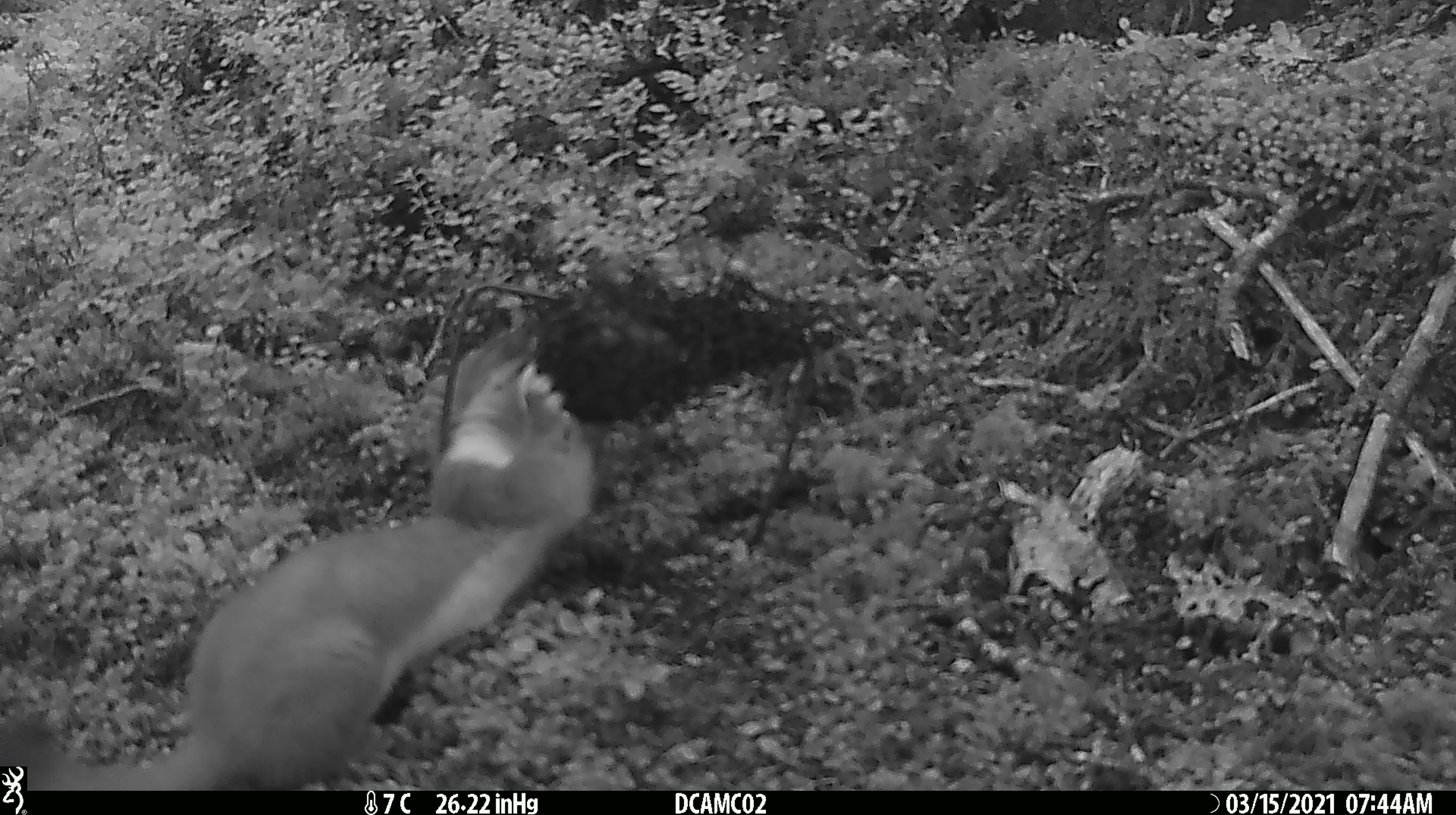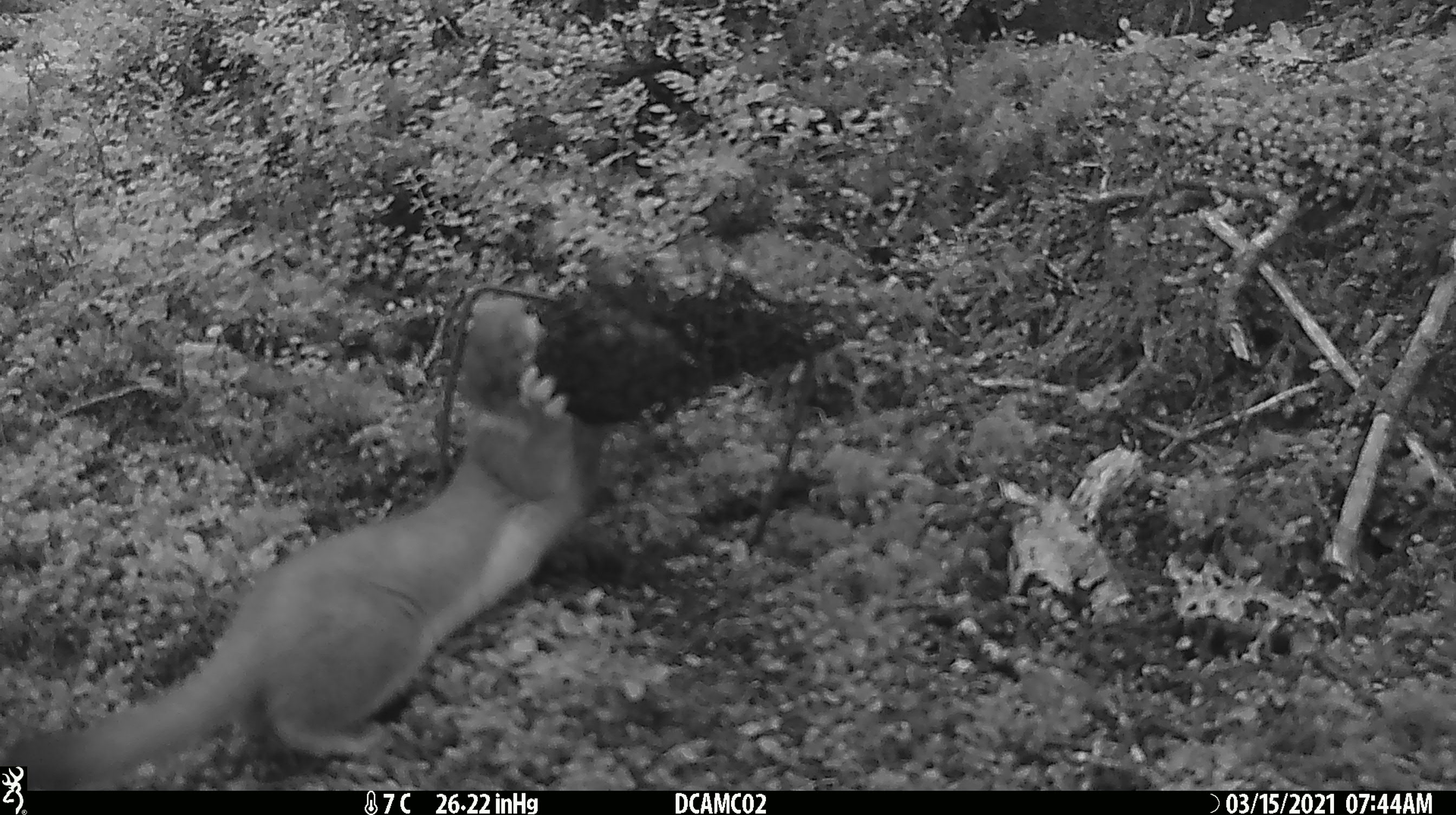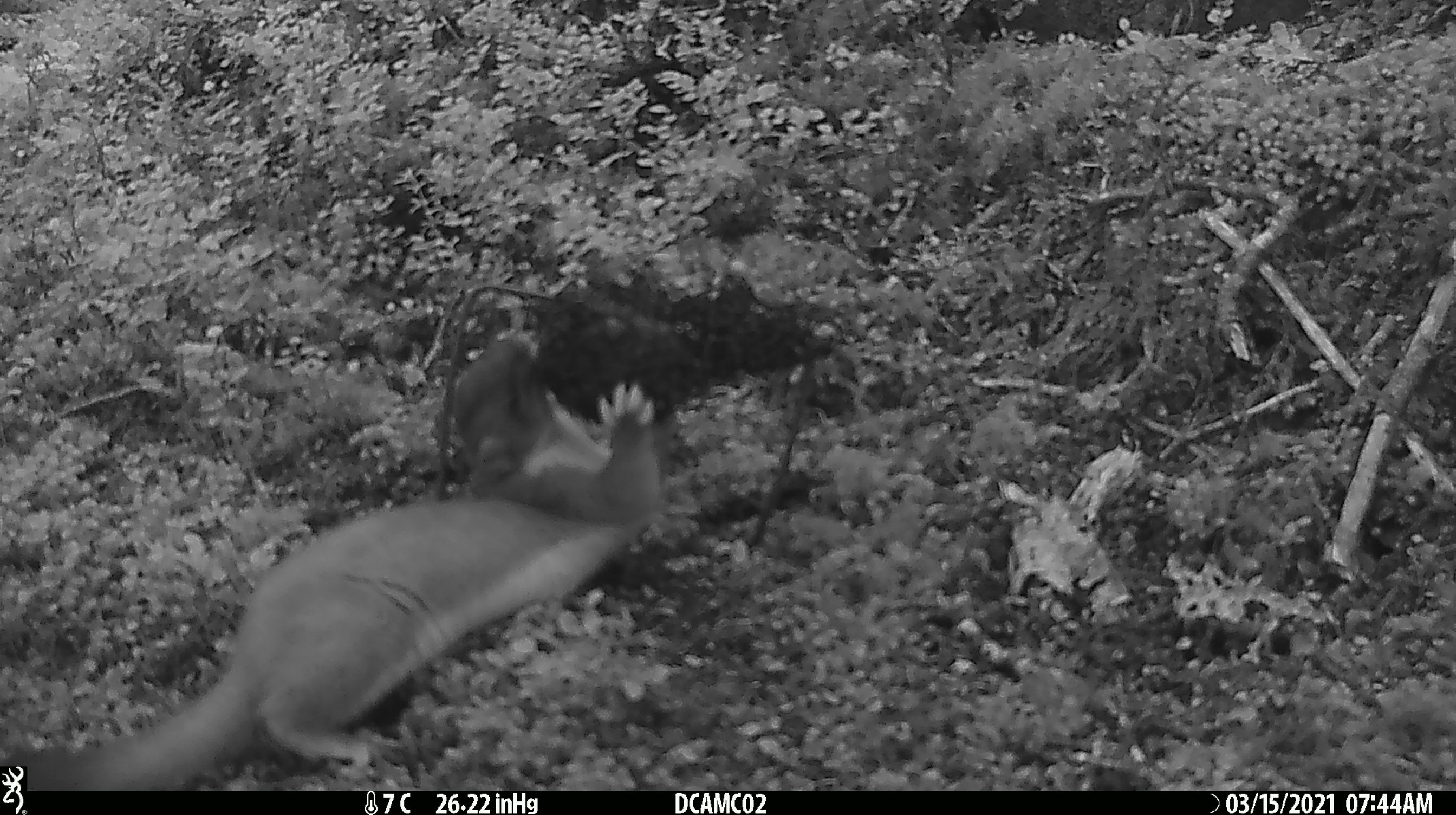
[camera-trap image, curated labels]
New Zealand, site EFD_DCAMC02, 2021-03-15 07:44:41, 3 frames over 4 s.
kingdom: Animalia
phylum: Chordata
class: Mammalia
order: Carnivora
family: Mustelidae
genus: Mustela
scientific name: Mustela erminea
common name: stoat